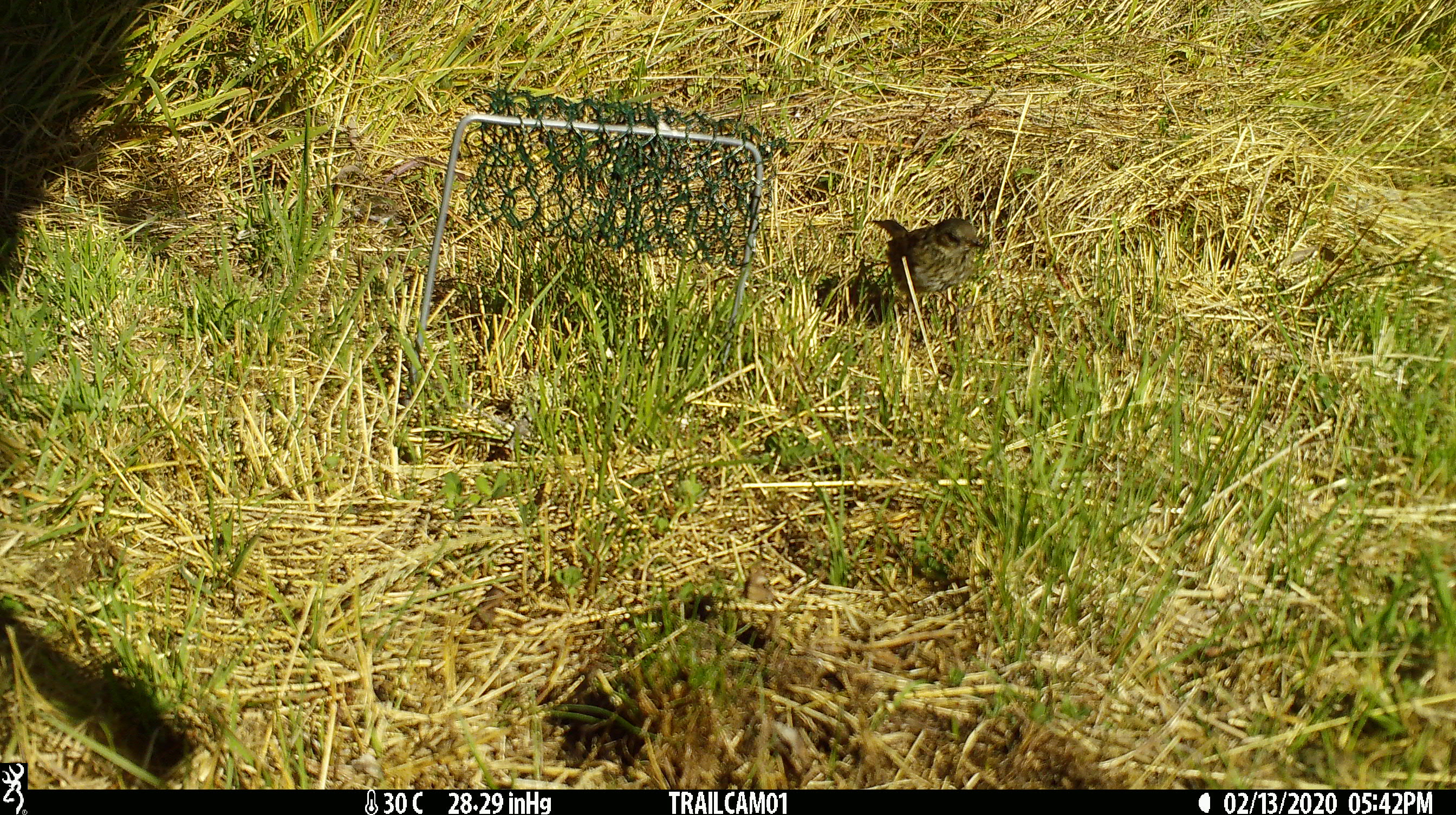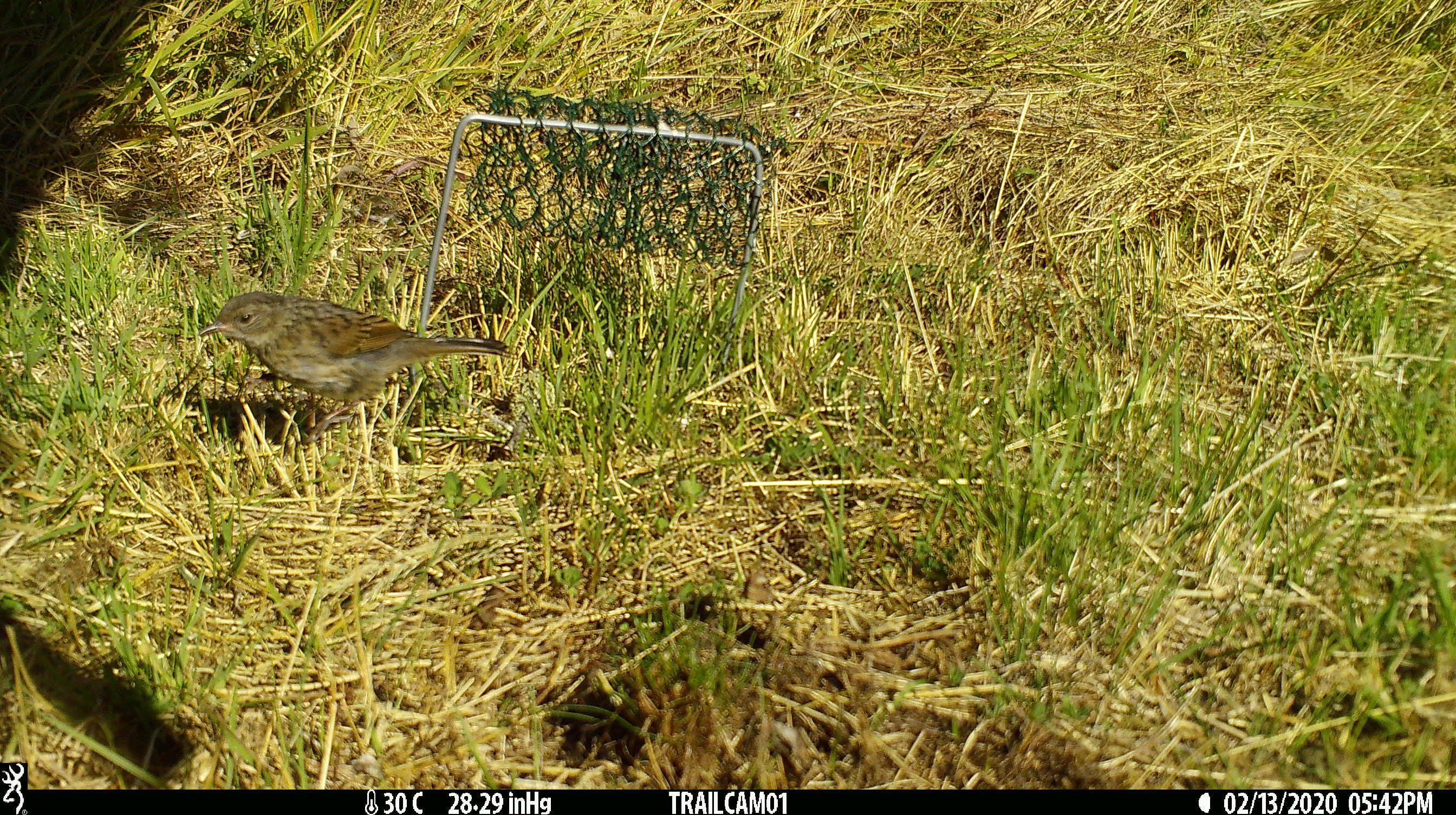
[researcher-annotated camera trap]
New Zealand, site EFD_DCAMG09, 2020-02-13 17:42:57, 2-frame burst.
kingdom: Animalia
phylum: Chordata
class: Aves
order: Passeriformes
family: Prunellidae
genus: Prunella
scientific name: Prunella modularis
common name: dunnock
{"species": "dunnock (Prunella modularis)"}